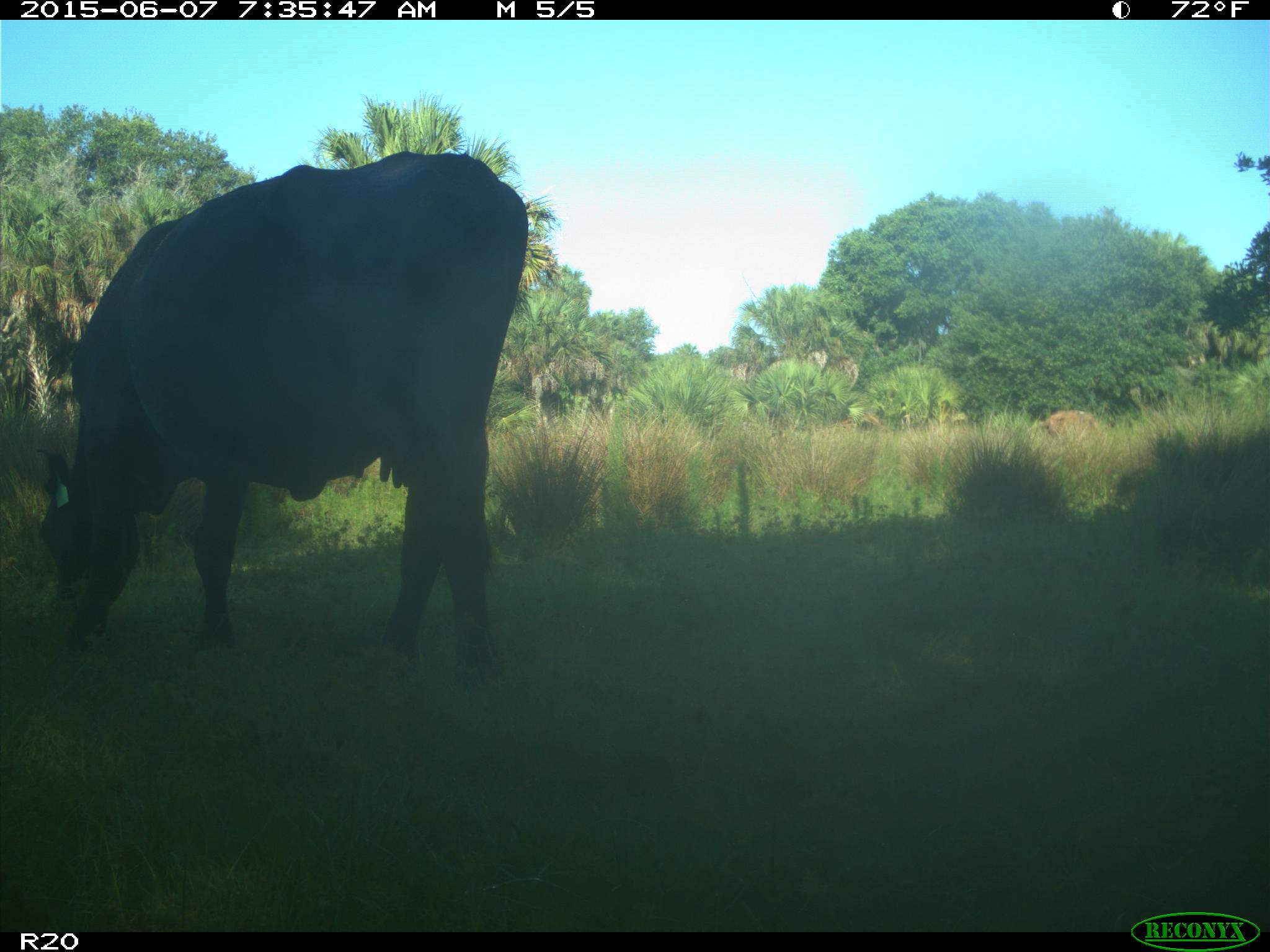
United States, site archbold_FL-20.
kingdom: Animalia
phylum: Chordata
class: Mammalia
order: Artiodactyla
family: Bovidae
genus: Bos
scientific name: Bos taurus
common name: domestic cow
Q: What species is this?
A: Bos taurus (domestic cow).